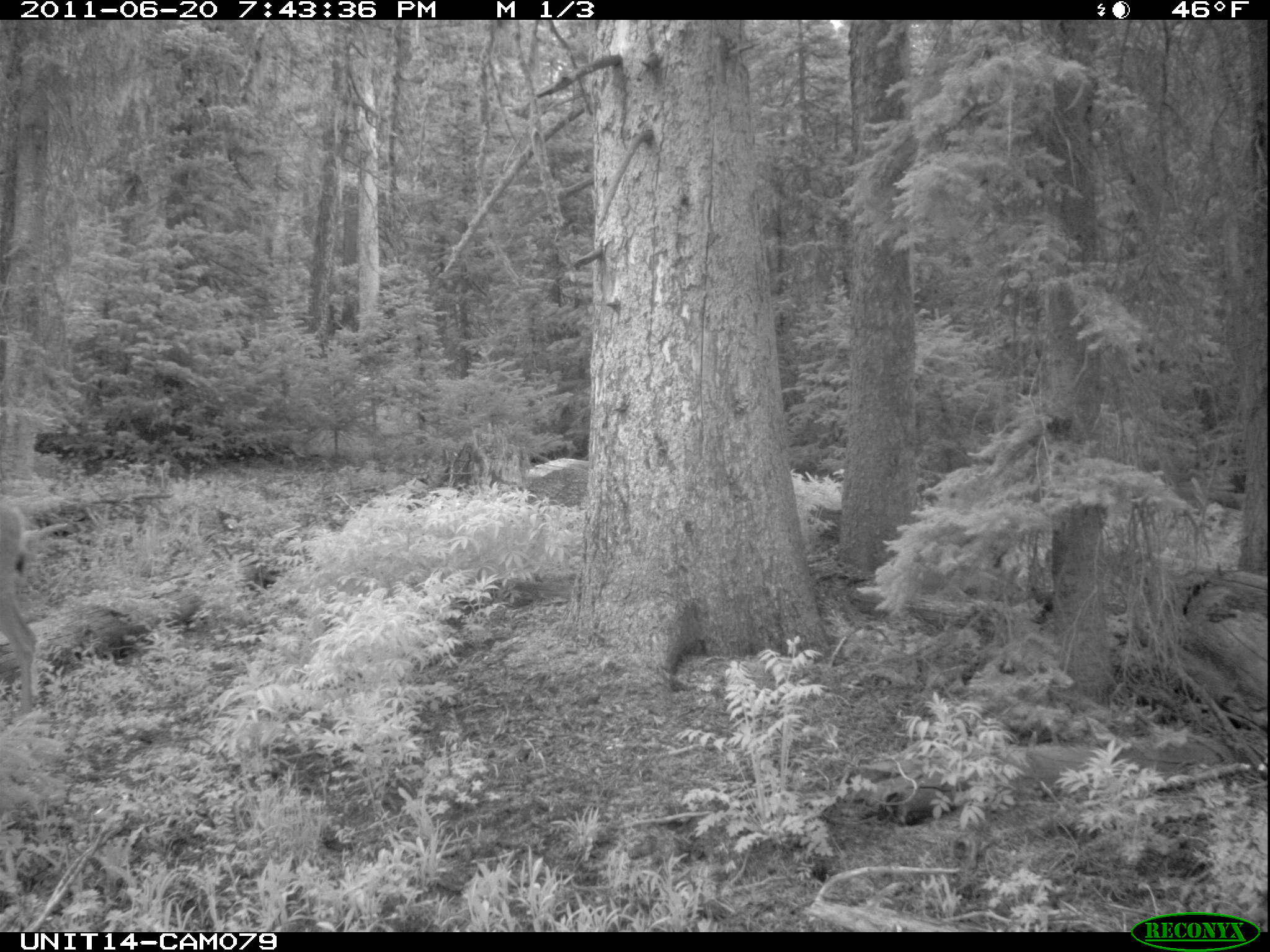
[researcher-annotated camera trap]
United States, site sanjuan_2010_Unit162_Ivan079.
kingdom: Animalia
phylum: Chordata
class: Mammalia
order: Artiodactyla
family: Cervidae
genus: Odocoileus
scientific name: Odocoileus hemionus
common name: mule deer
Odocoileus hemionus (mule deer).